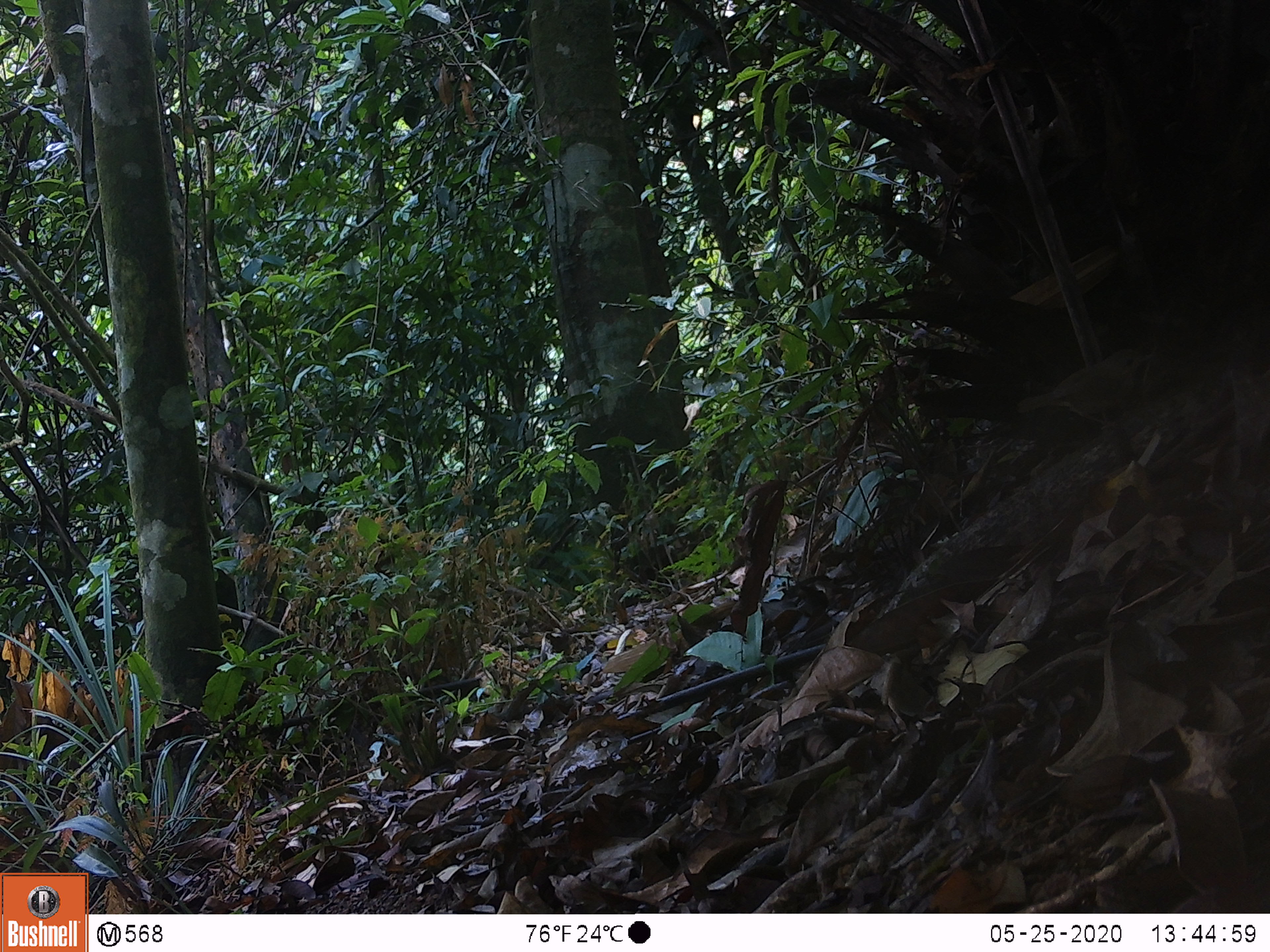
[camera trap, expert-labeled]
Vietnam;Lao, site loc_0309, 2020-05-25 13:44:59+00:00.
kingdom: Animalia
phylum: Chordata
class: Aves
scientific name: Aves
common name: bird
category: unidentified bird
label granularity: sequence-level